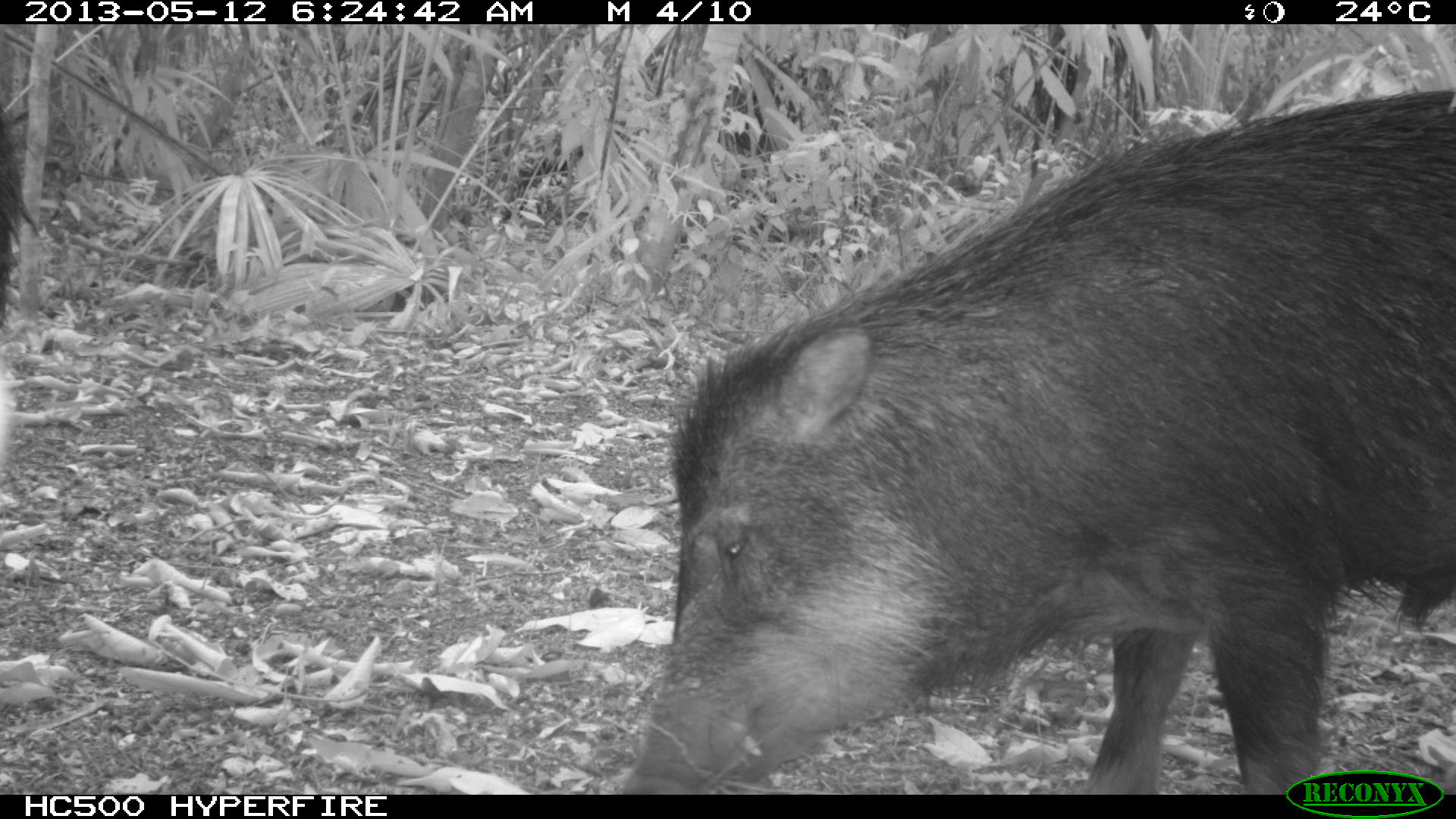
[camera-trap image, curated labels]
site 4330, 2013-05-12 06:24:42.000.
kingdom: Animalia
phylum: Chordata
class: Mammalia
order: Artiodactyla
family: Tayassuidae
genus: Tayassu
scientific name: Tayassu pecari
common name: white-lipped peccary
Tayassu pecari (white-lipped peccary), count 5.